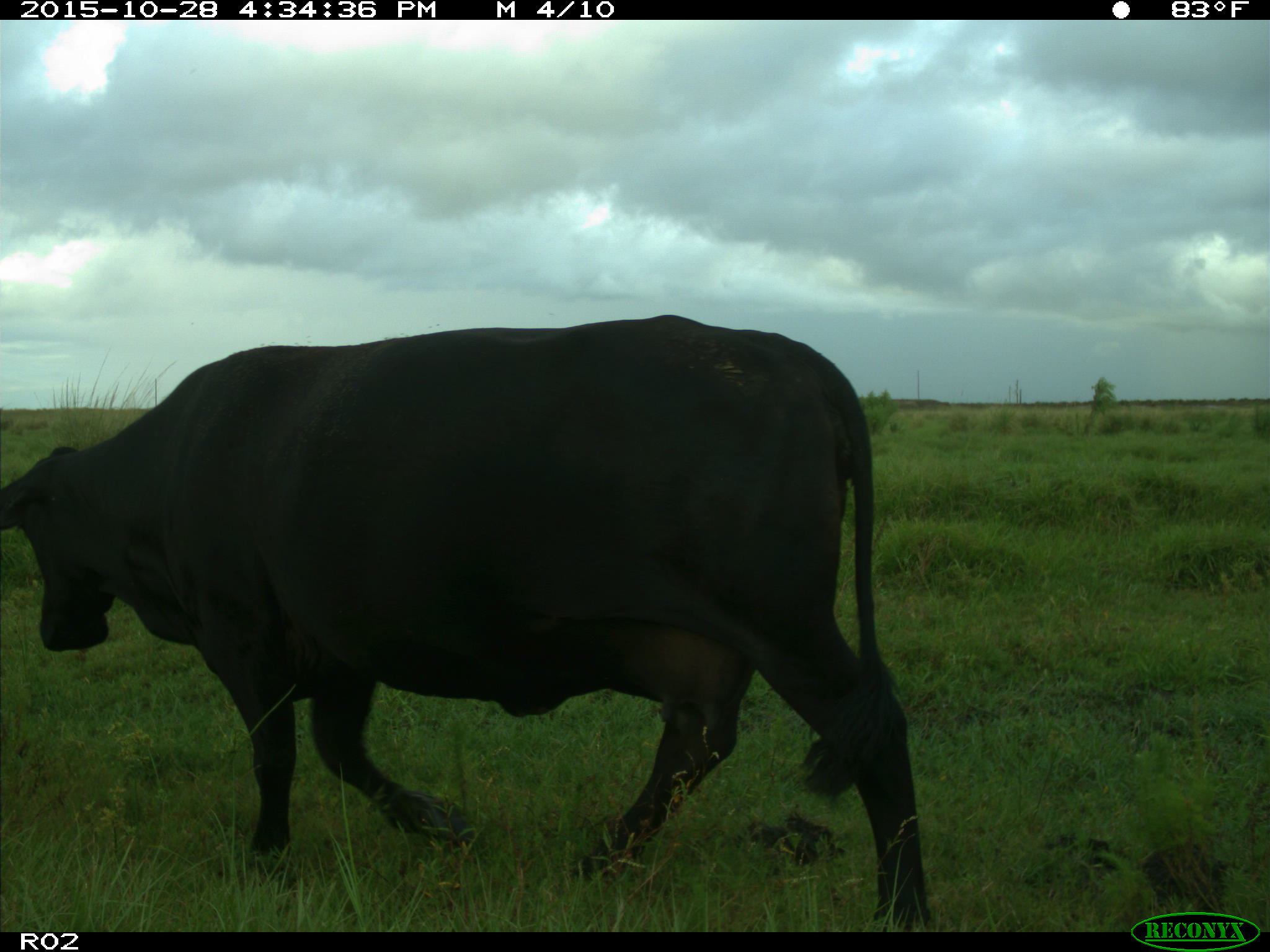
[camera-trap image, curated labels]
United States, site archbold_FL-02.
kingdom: Animalia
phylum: Chordata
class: Mammalia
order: Artiodactyla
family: Bovidae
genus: Bos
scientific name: Bos taurus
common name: domestic cow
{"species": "Bos taurus (domestic cow)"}